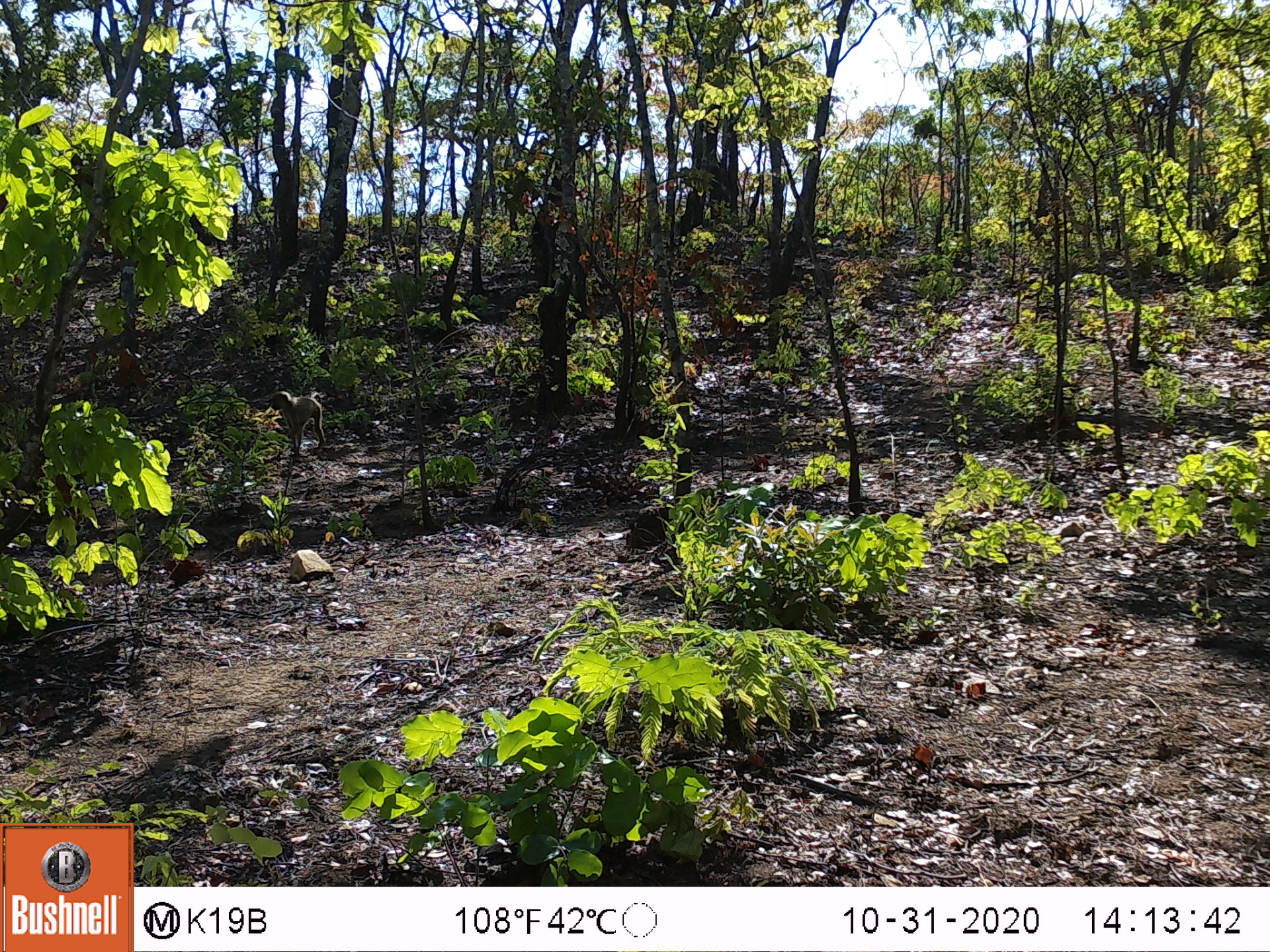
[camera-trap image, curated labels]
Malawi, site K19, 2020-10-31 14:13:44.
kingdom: Animalia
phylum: Chordata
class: Mammalia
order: Primates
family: Cercopithecidae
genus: Papio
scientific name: Papio cynocephalus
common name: yellow baboon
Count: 1.